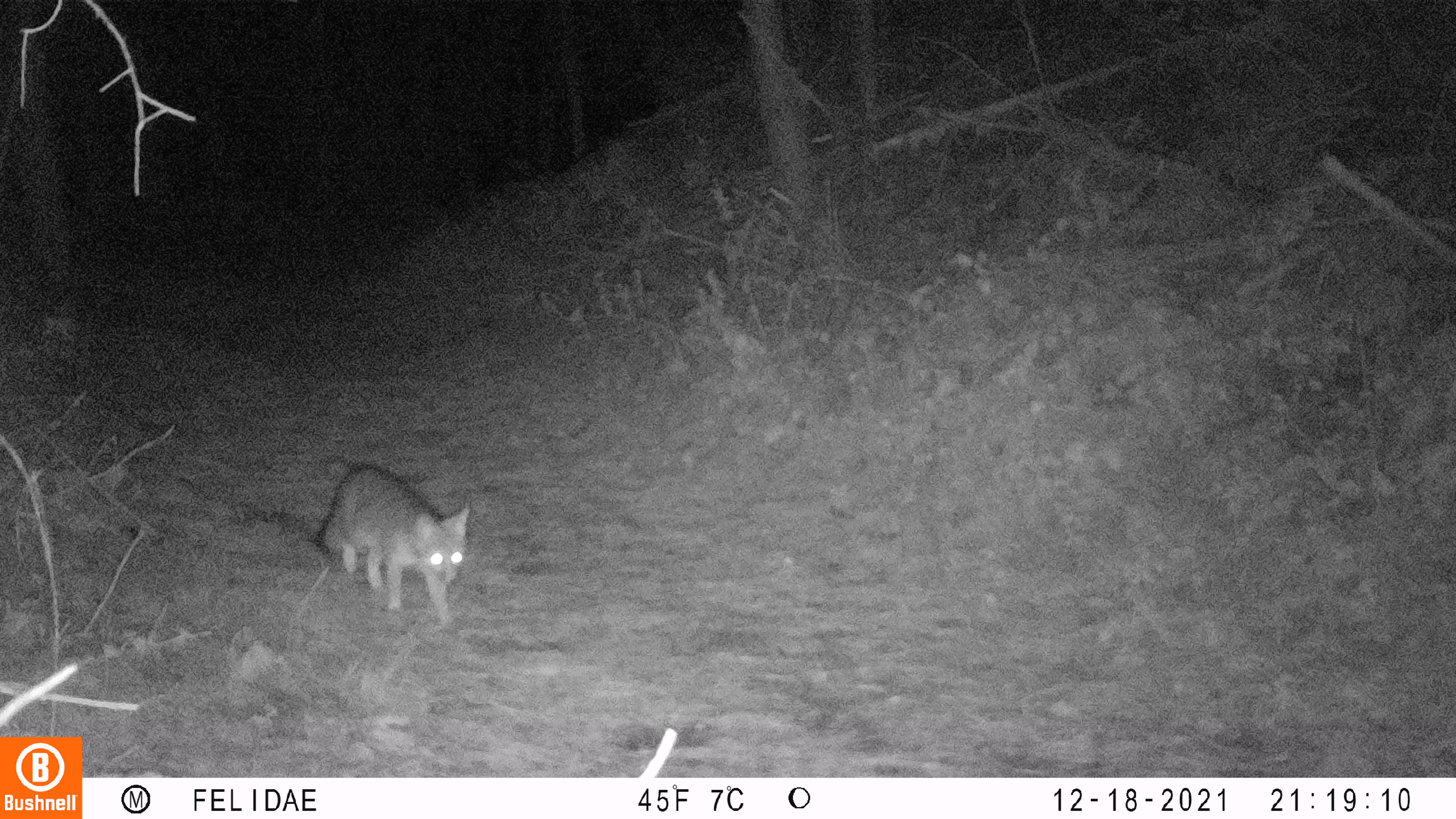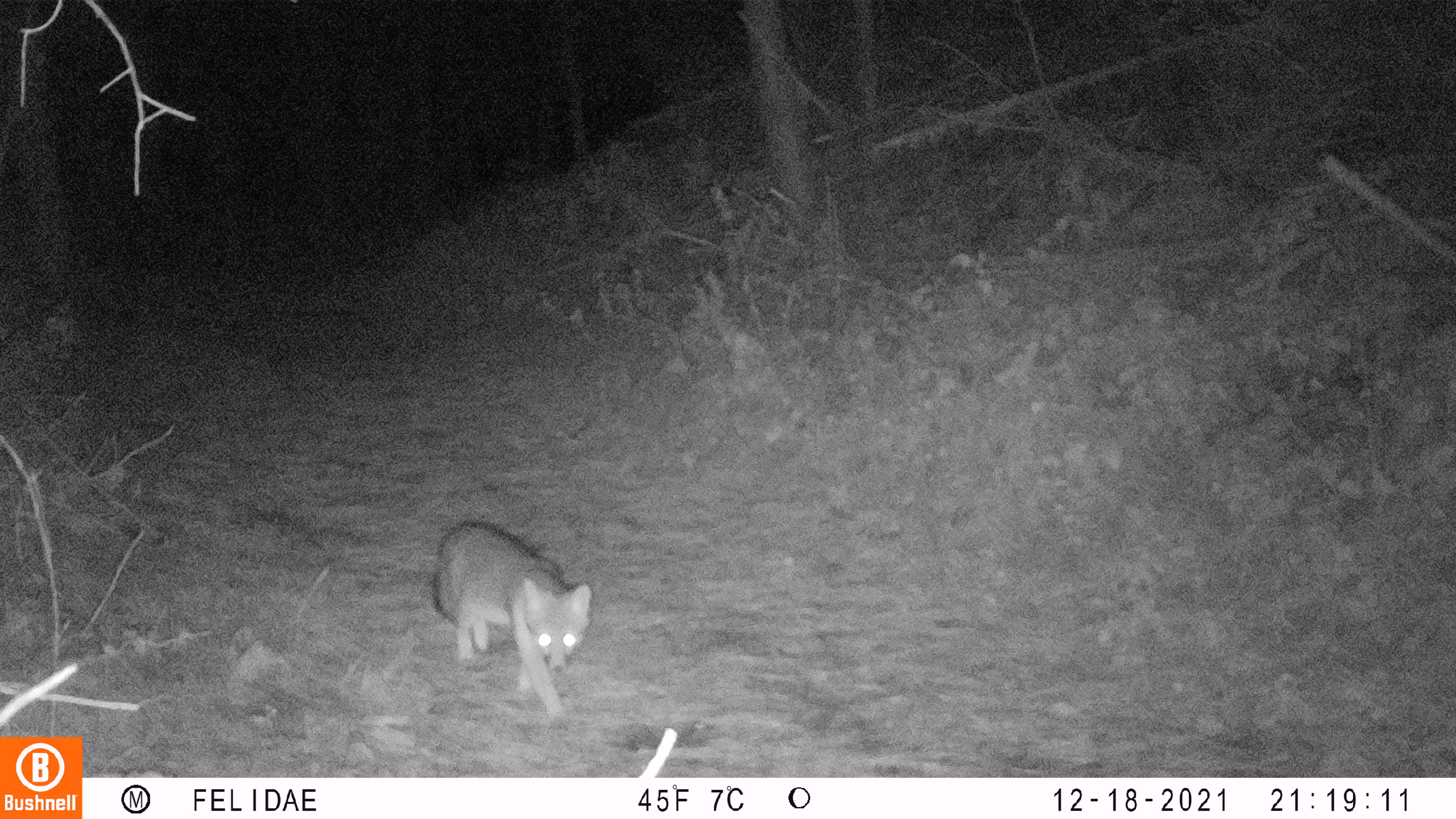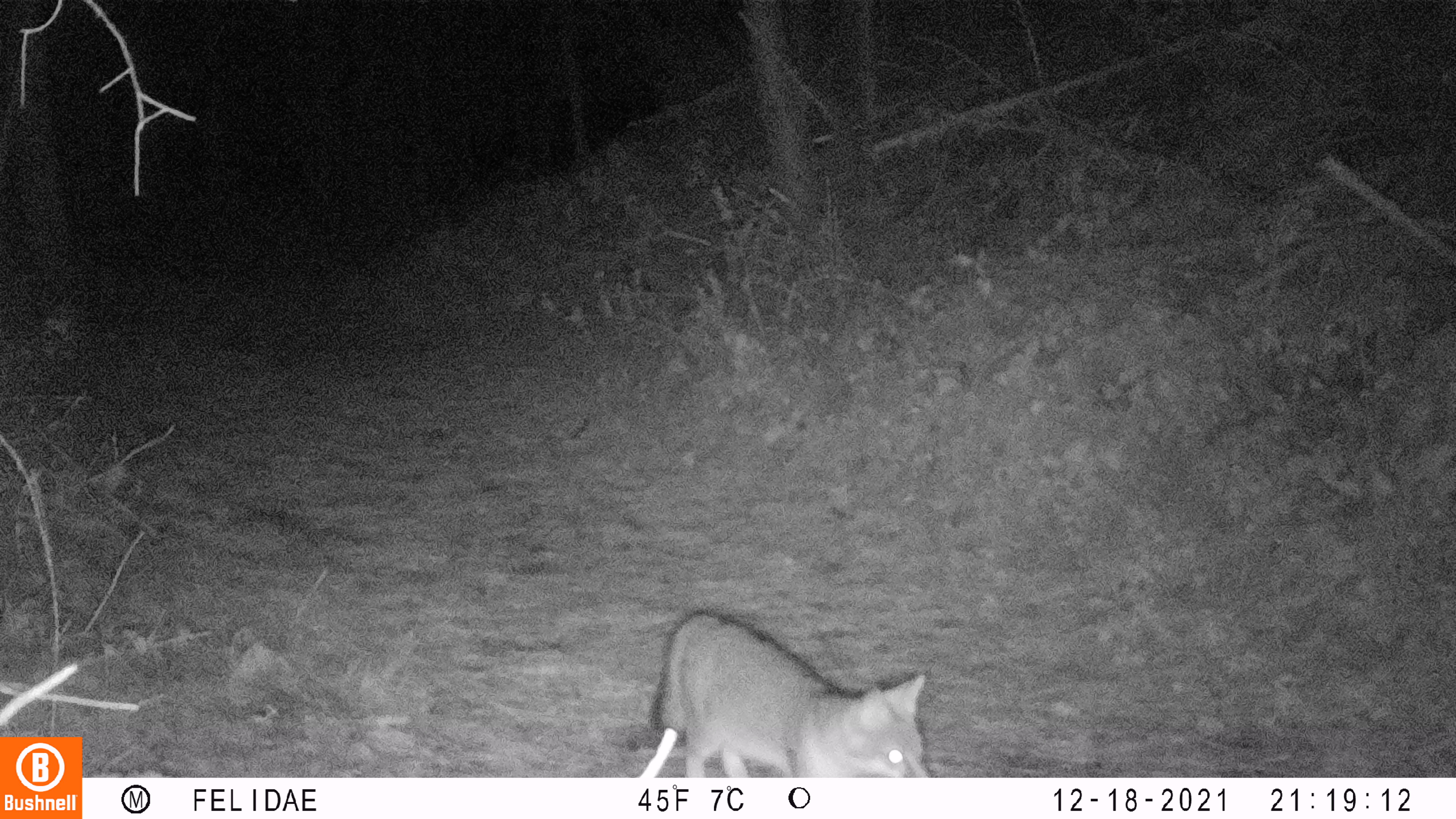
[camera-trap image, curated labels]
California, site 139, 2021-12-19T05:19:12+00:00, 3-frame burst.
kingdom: Animalia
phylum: Chordata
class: Mammalia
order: Carnivora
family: Canidae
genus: Urocyon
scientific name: Urocyon cinereoargenteus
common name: gray fox